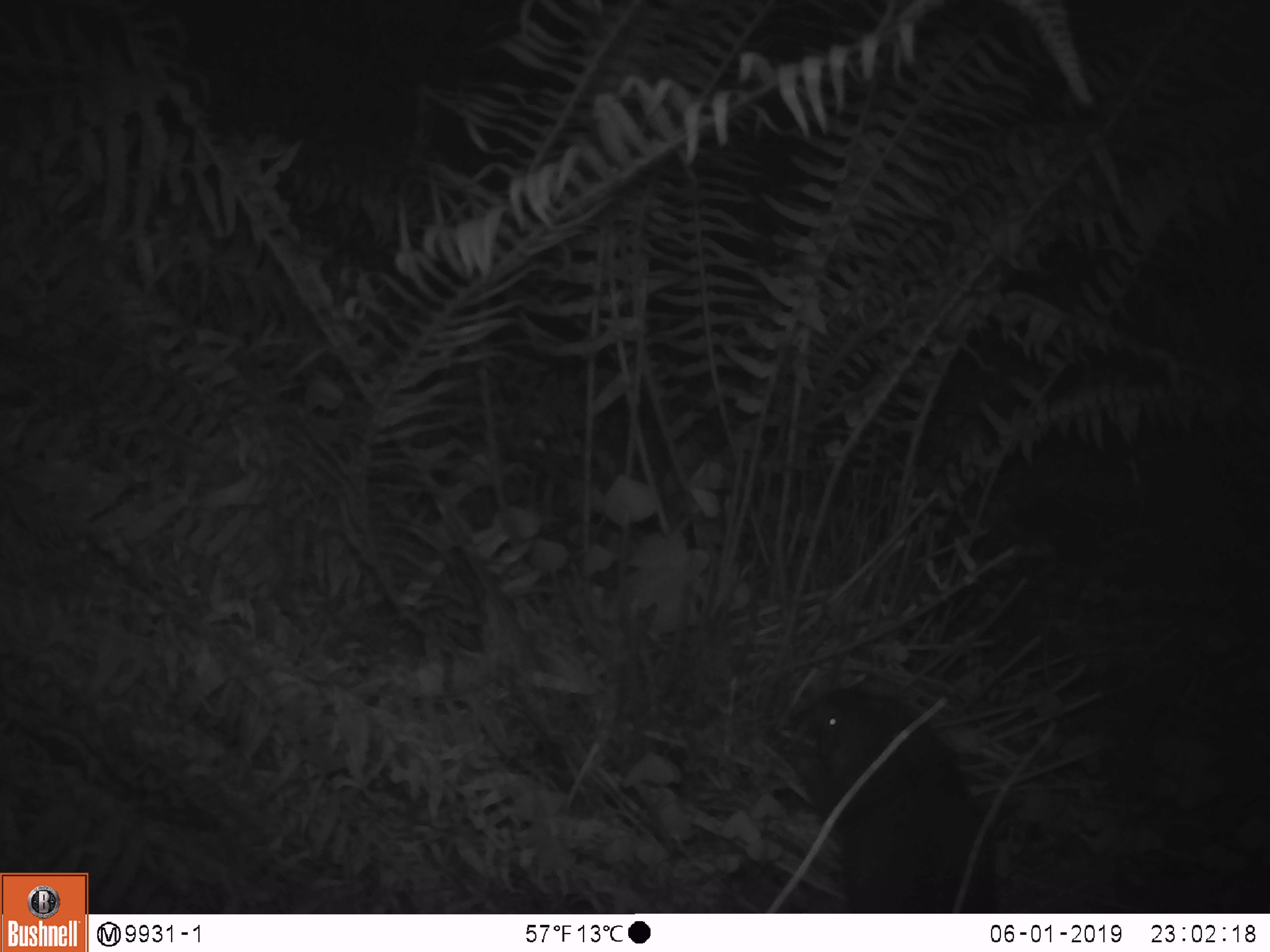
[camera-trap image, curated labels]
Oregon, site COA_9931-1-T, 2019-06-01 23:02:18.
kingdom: Animalia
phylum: Chordata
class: Mammalia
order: Rodentia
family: Aplodontiidae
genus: Aplodontia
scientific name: Aplodontia rufa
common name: mountain beaver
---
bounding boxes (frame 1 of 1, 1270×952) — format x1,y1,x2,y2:
mountain beaver: 798,686,998,908